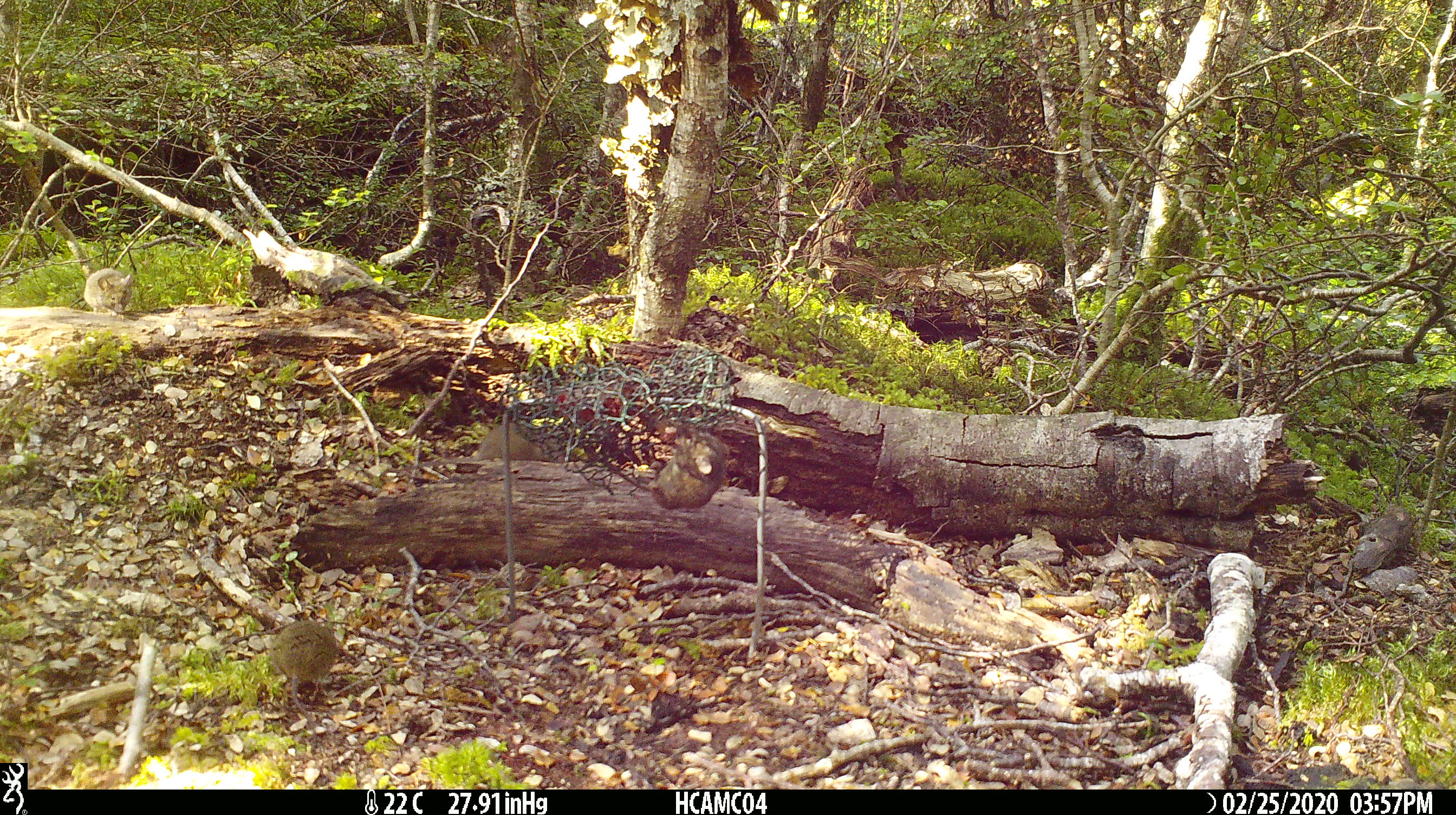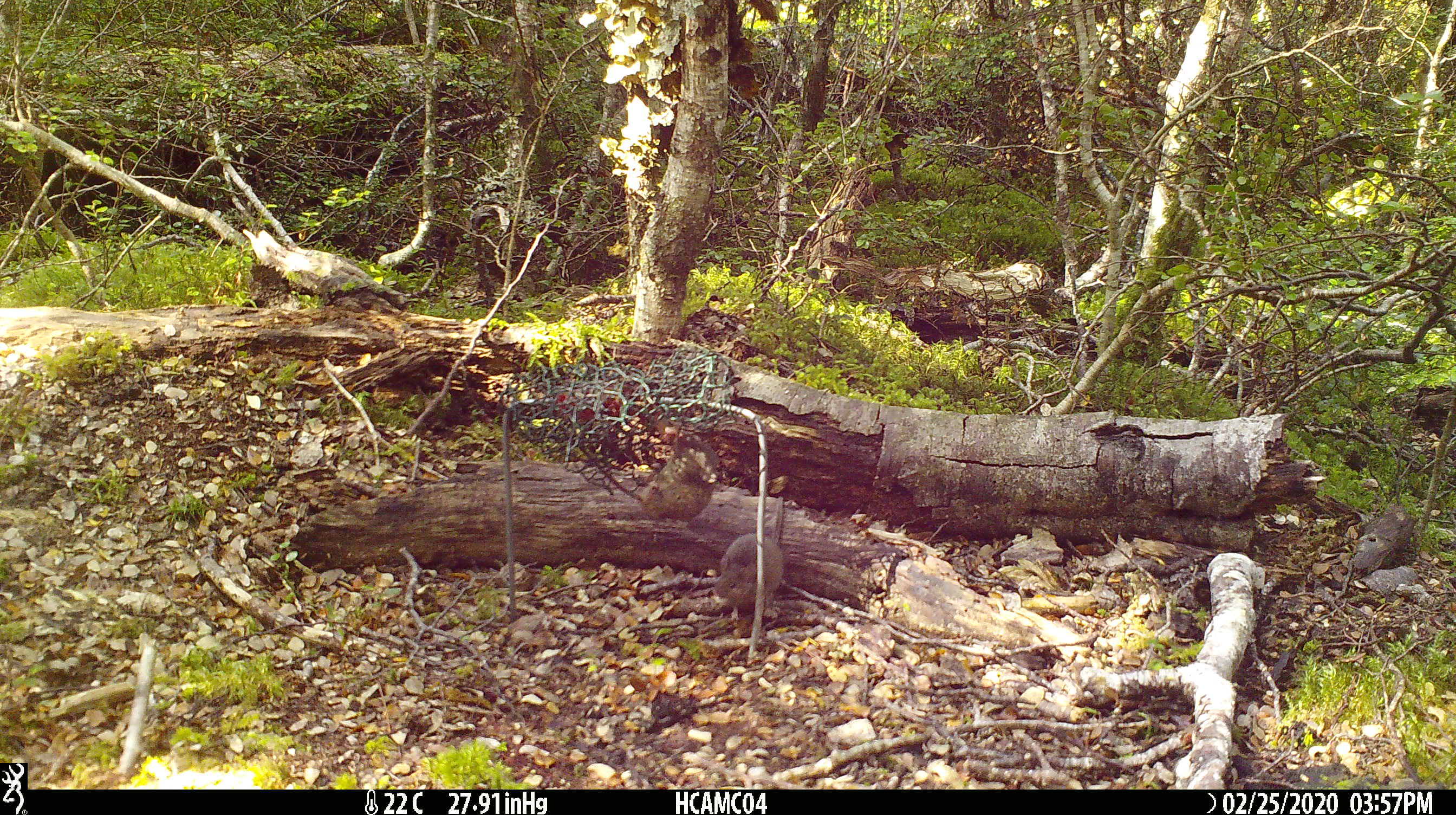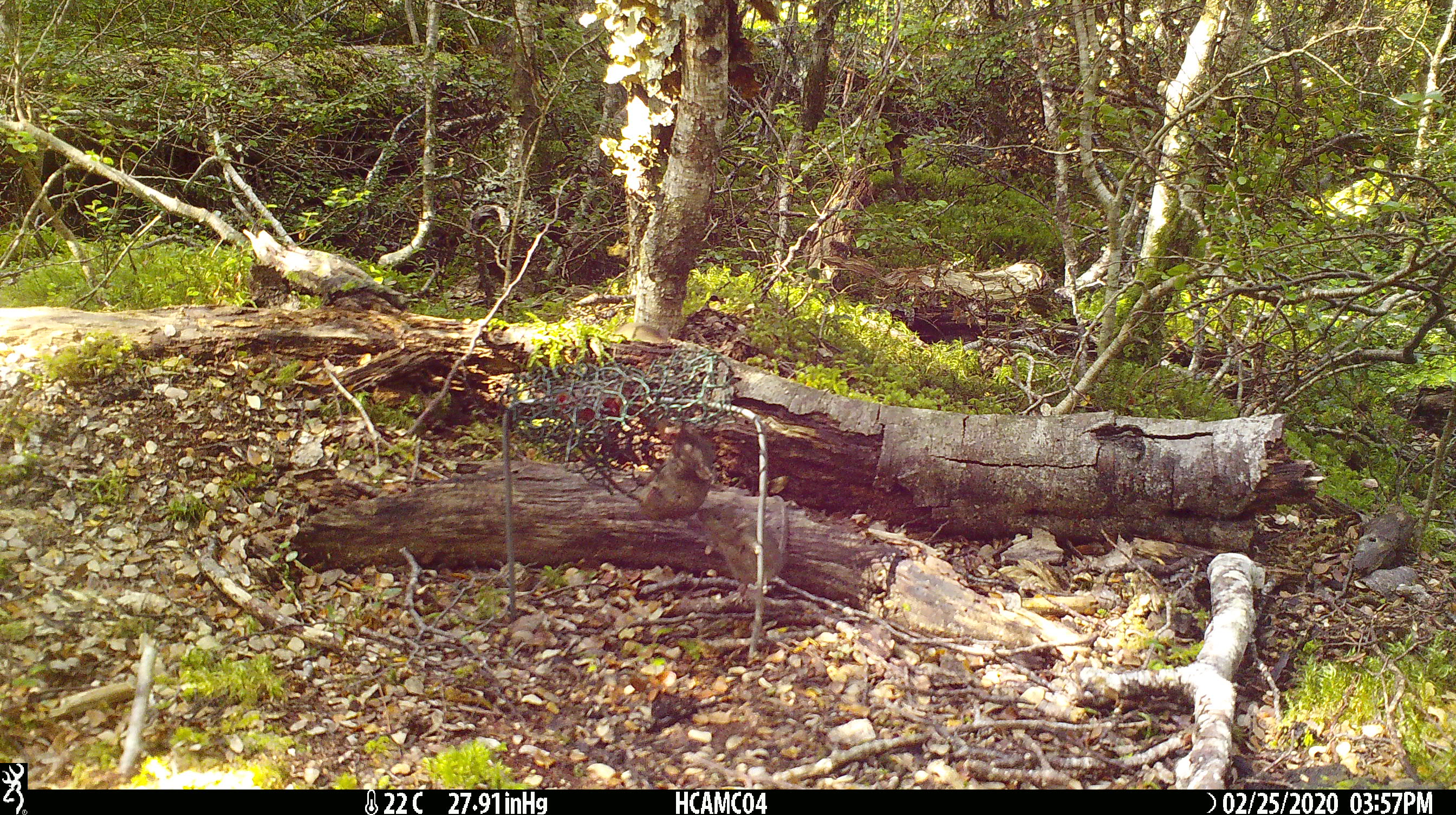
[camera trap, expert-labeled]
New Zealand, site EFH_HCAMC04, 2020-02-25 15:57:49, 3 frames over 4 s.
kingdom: Animalia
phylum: Chordata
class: Mammalia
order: Rodentia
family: Muridae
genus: Mus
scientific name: Mus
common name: mouse